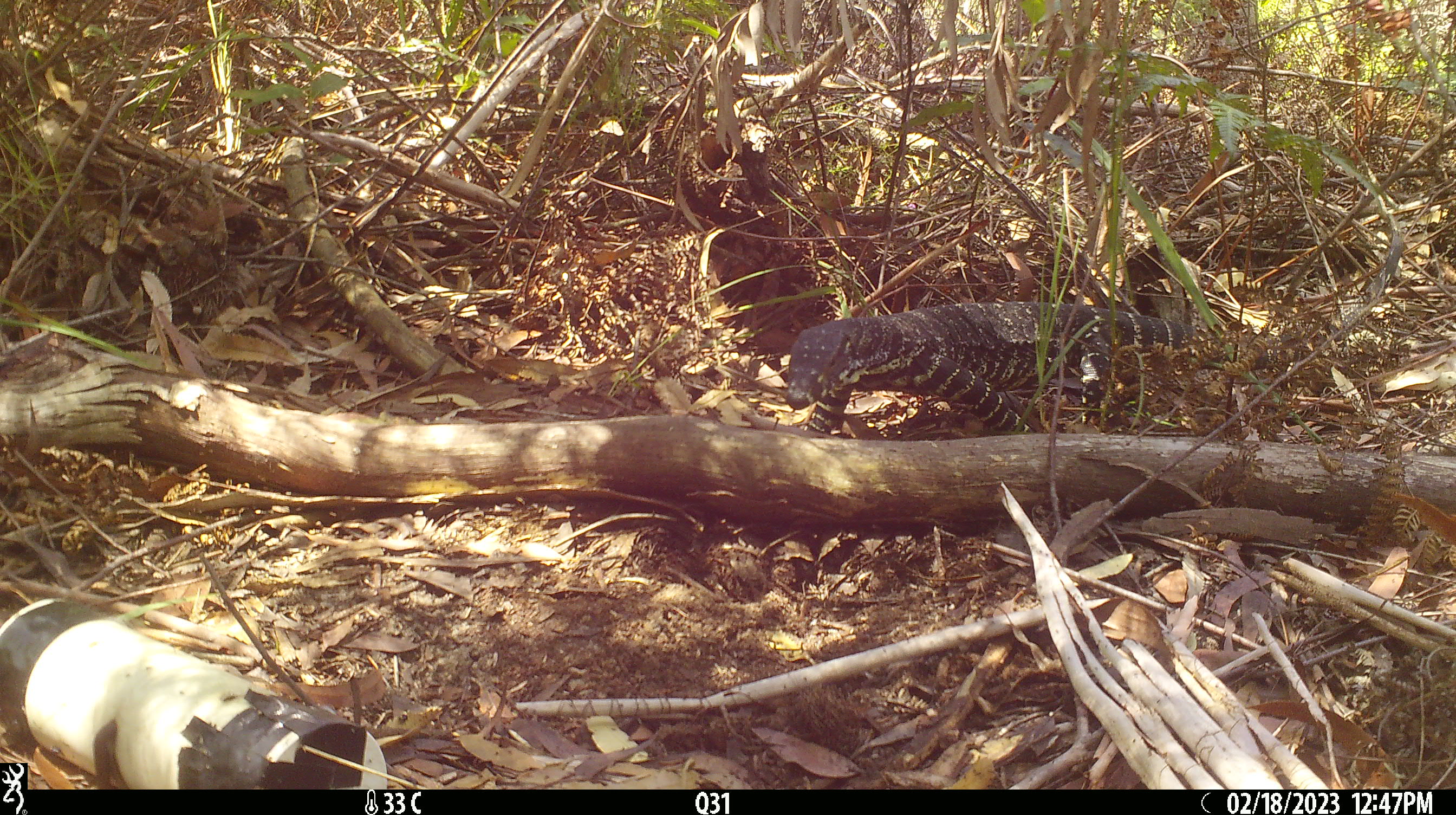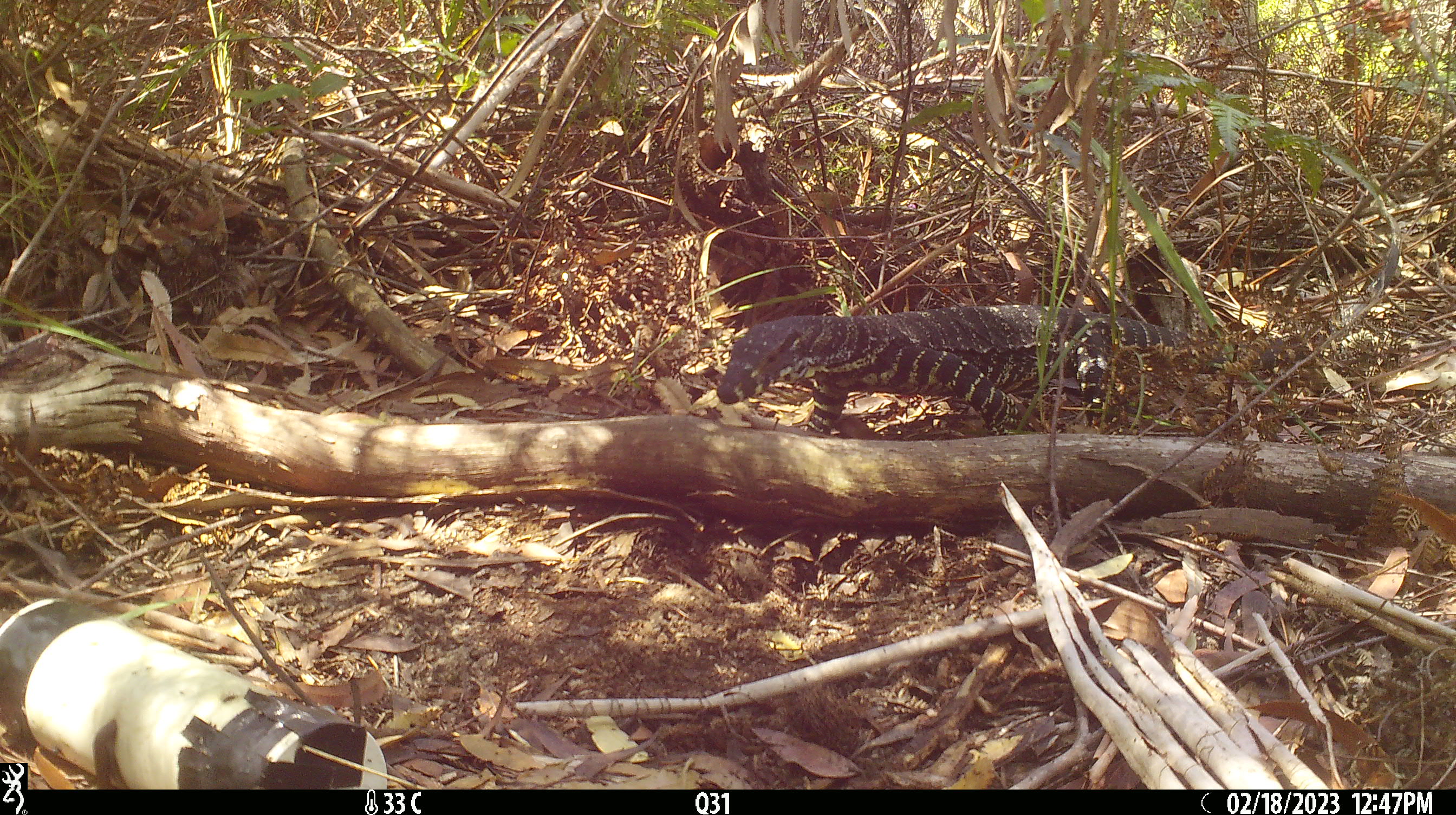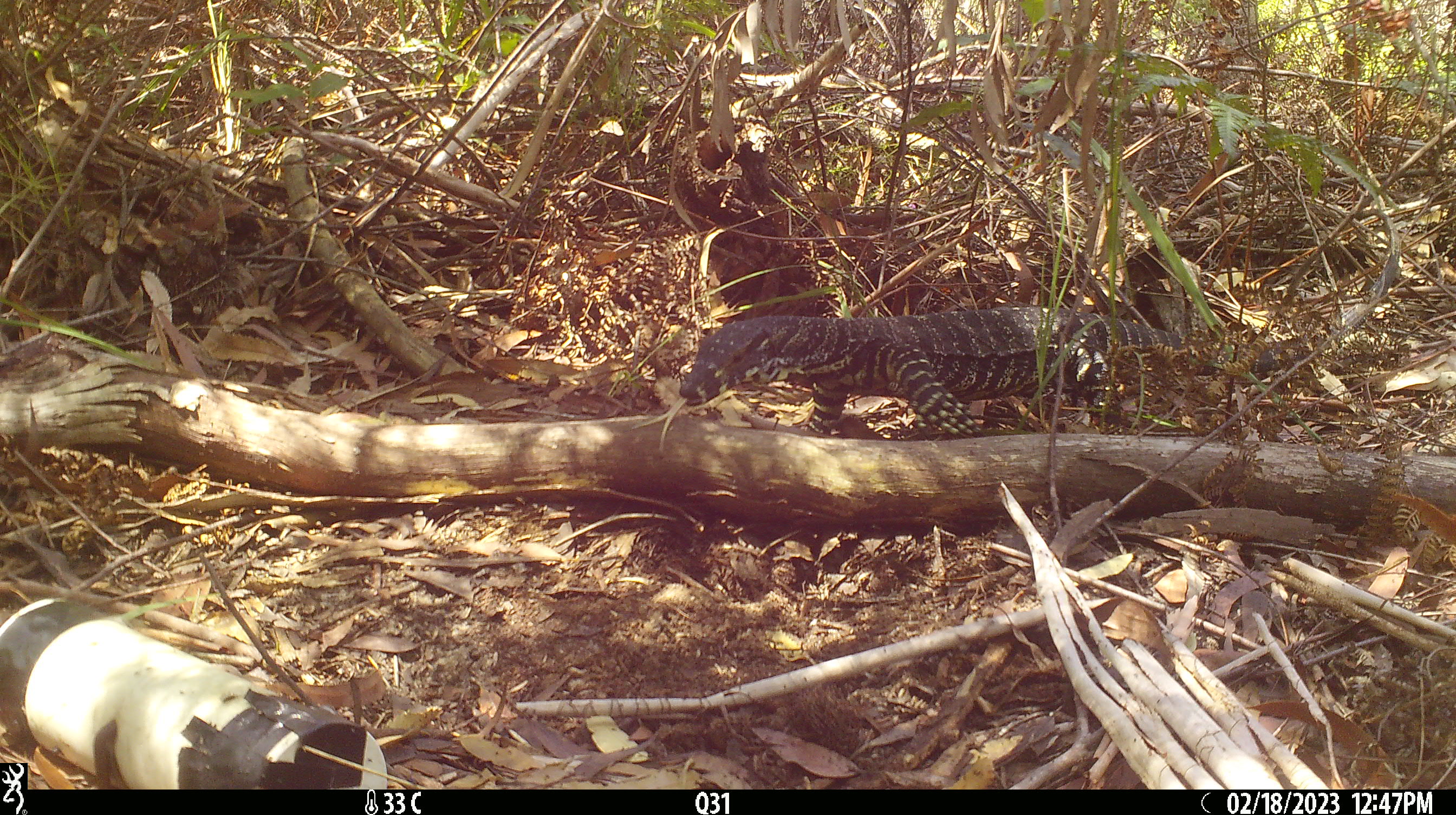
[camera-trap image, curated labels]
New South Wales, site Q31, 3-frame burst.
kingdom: Animalia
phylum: Chordata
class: Reptilia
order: Squamata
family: Varanidae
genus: Varanus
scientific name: Varanus varius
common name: lace monitor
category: goanna